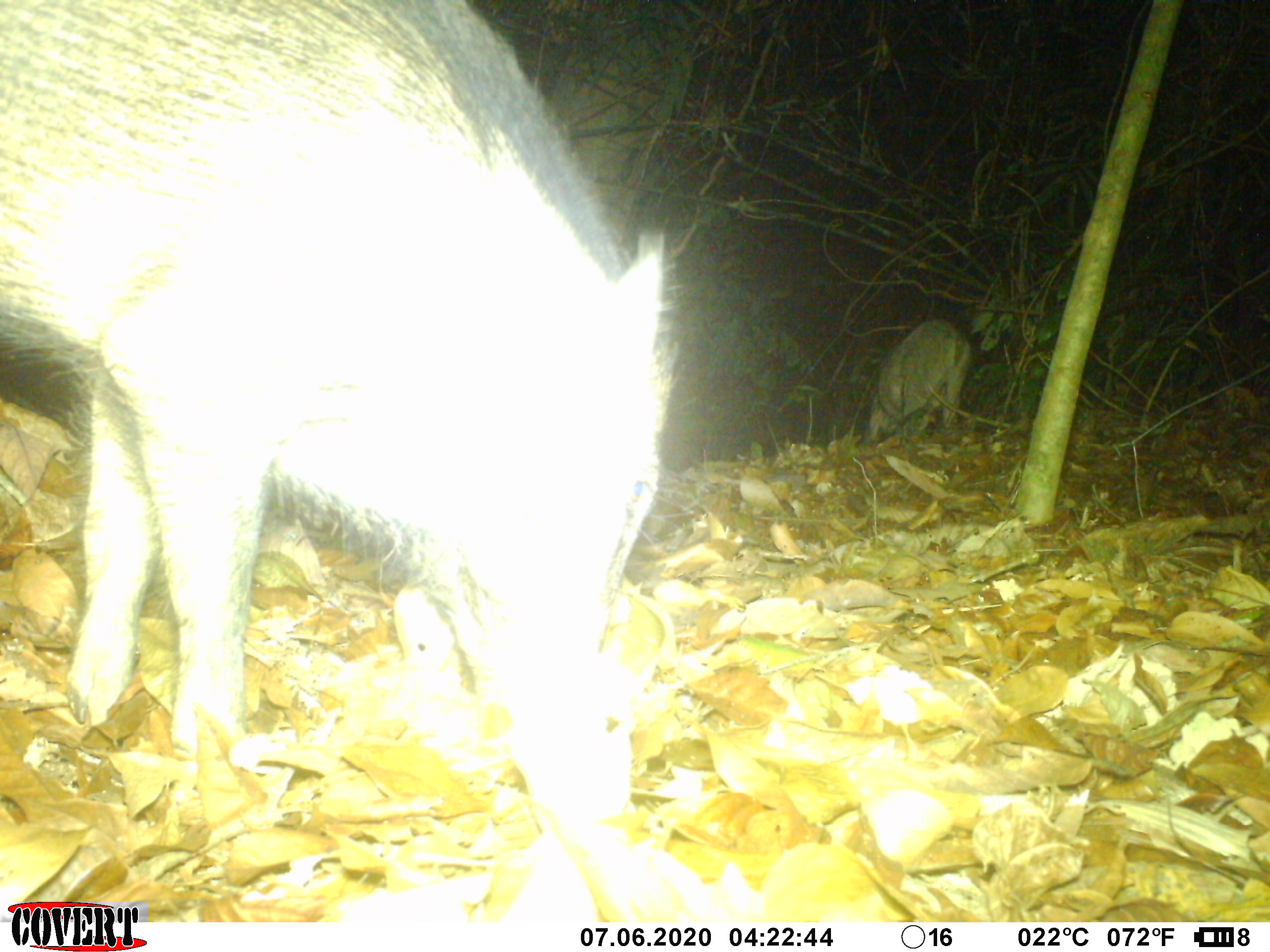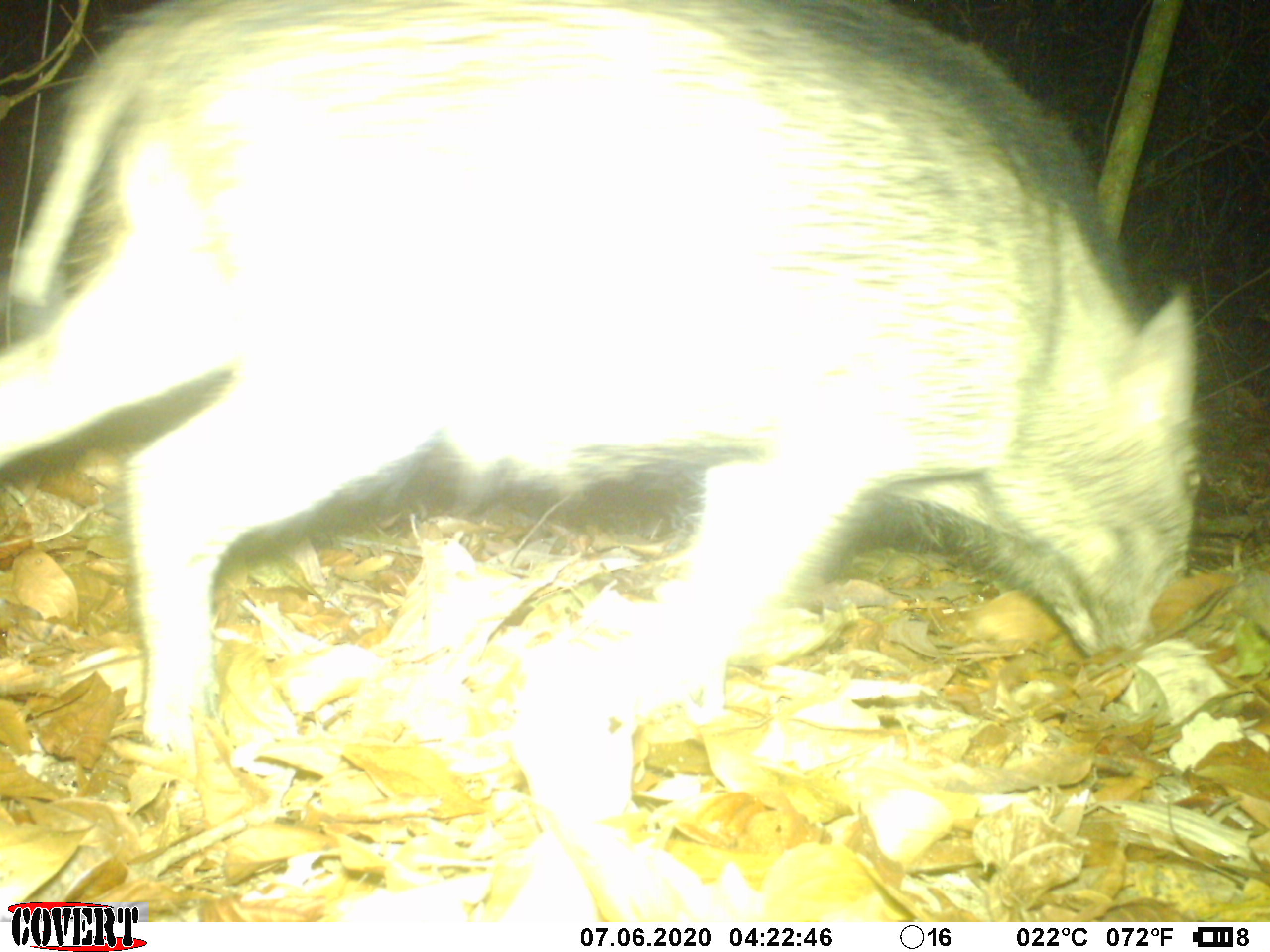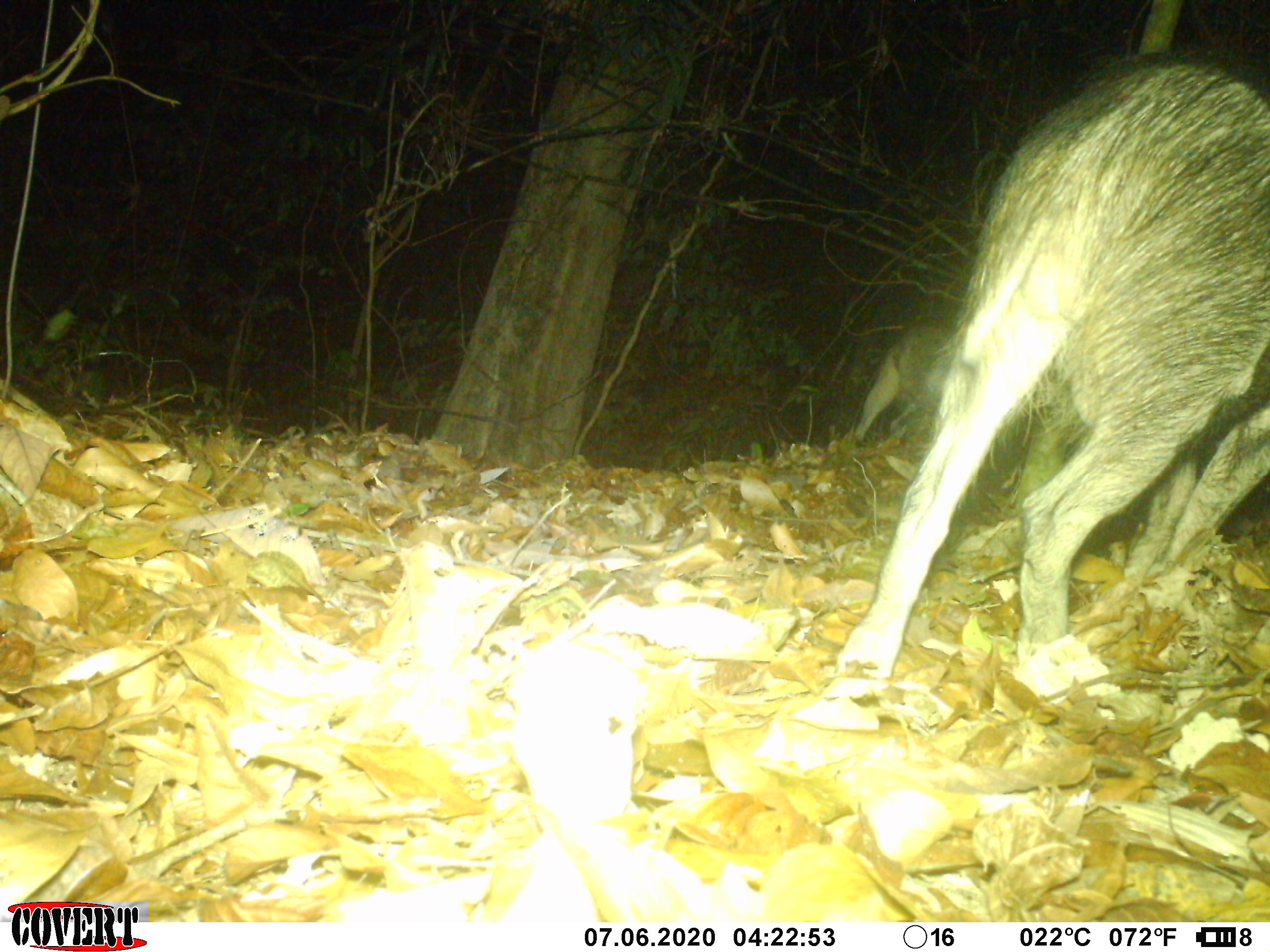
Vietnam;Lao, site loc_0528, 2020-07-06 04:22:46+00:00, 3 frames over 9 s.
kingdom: Animalia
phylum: Chordata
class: Mammalia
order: Artiodactyla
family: Suidae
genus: Sus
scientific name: Sus scrofa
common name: eurasian wild pig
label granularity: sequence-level